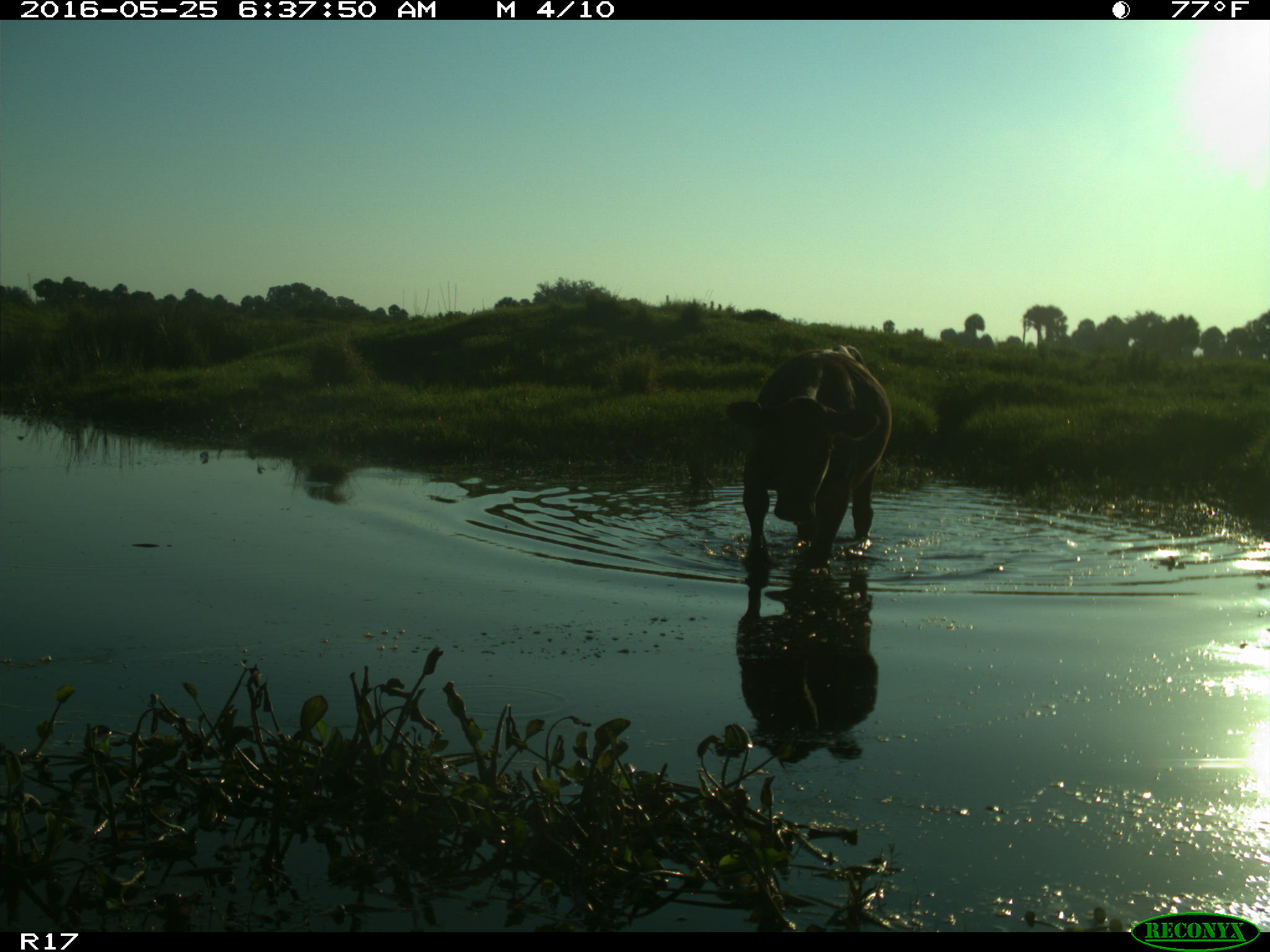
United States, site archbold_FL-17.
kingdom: Animalia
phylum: Chordata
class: Mammalia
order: Artiodactyla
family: Bovidae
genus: Bos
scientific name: Bos taurus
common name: domestic cow